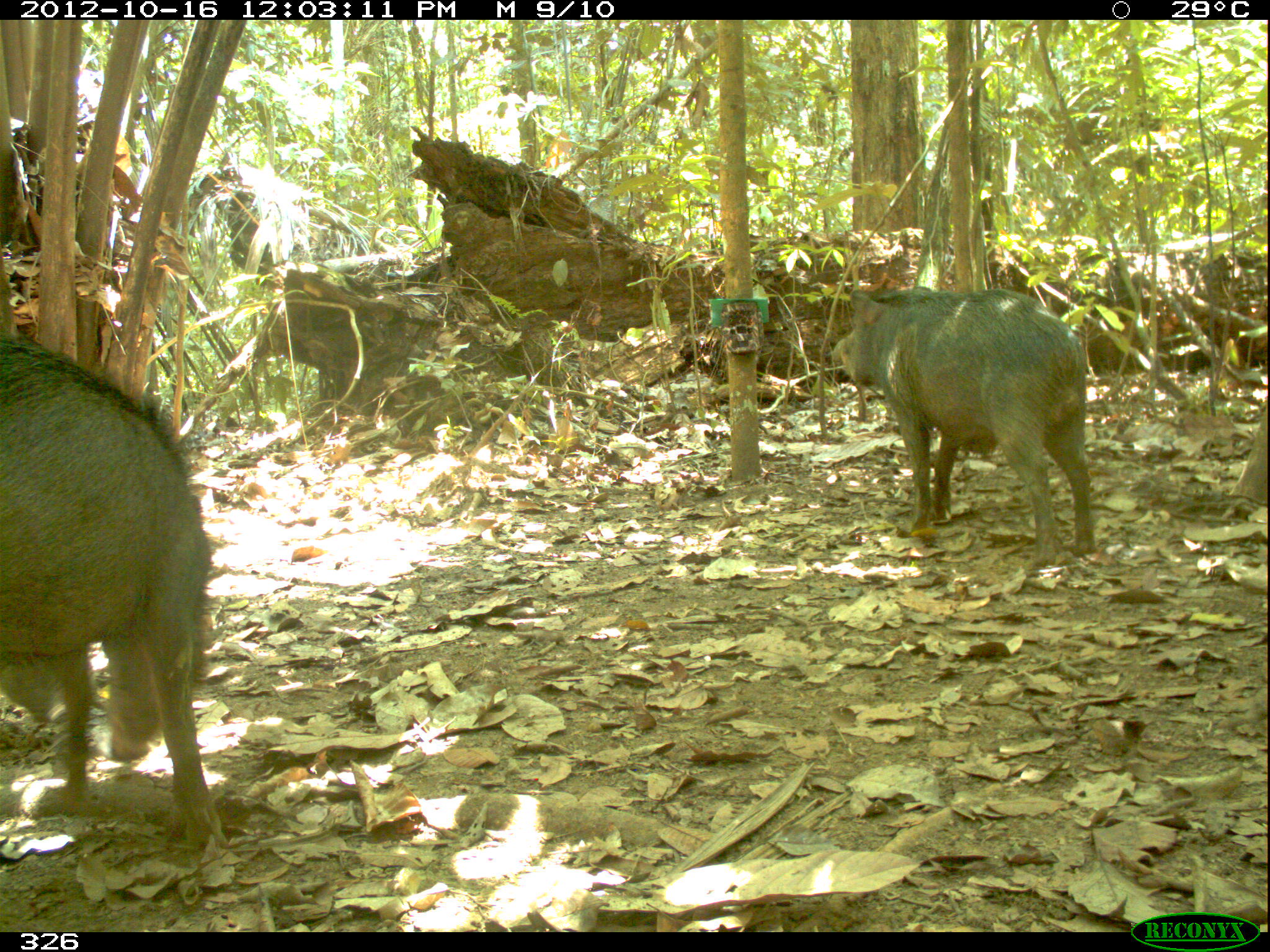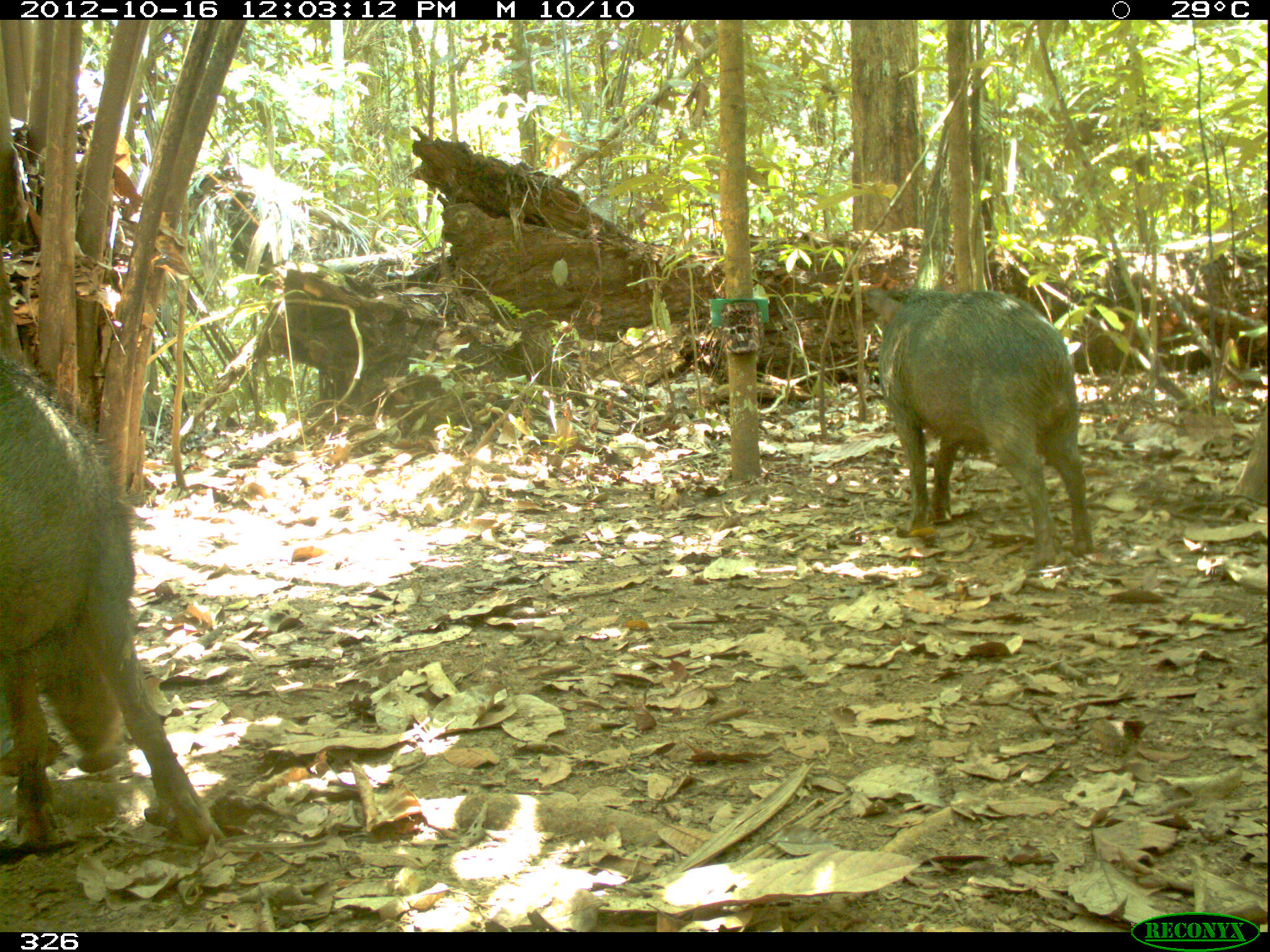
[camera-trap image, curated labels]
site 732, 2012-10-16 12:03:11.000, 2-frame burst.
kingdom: Animalia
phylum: Chordata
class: Mammalia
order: Artiodactyla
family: Tayassuidae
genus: Tayassu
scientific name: Tayassu pecari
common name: white-lipped peccary